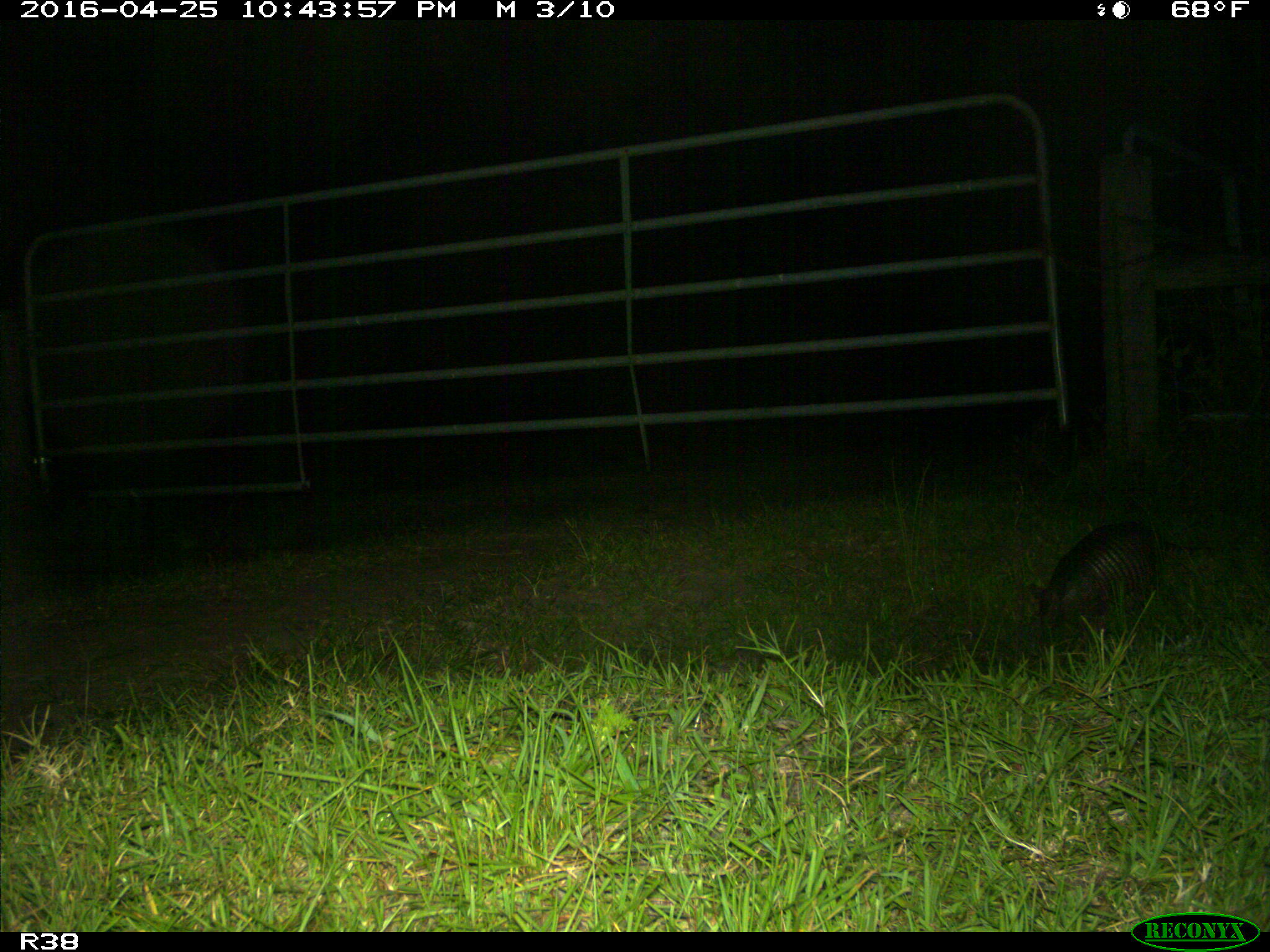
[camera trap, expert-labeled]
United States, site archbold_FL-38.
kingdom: Animalia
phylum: Chordata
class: Mammalia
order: Cingulata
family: Dasypodidae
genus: Dasypus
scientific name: Dasypus novemcinctus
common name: nine-banded armadillo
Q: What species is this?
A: Dasypus novemcinctus (nine-banded armadillo).